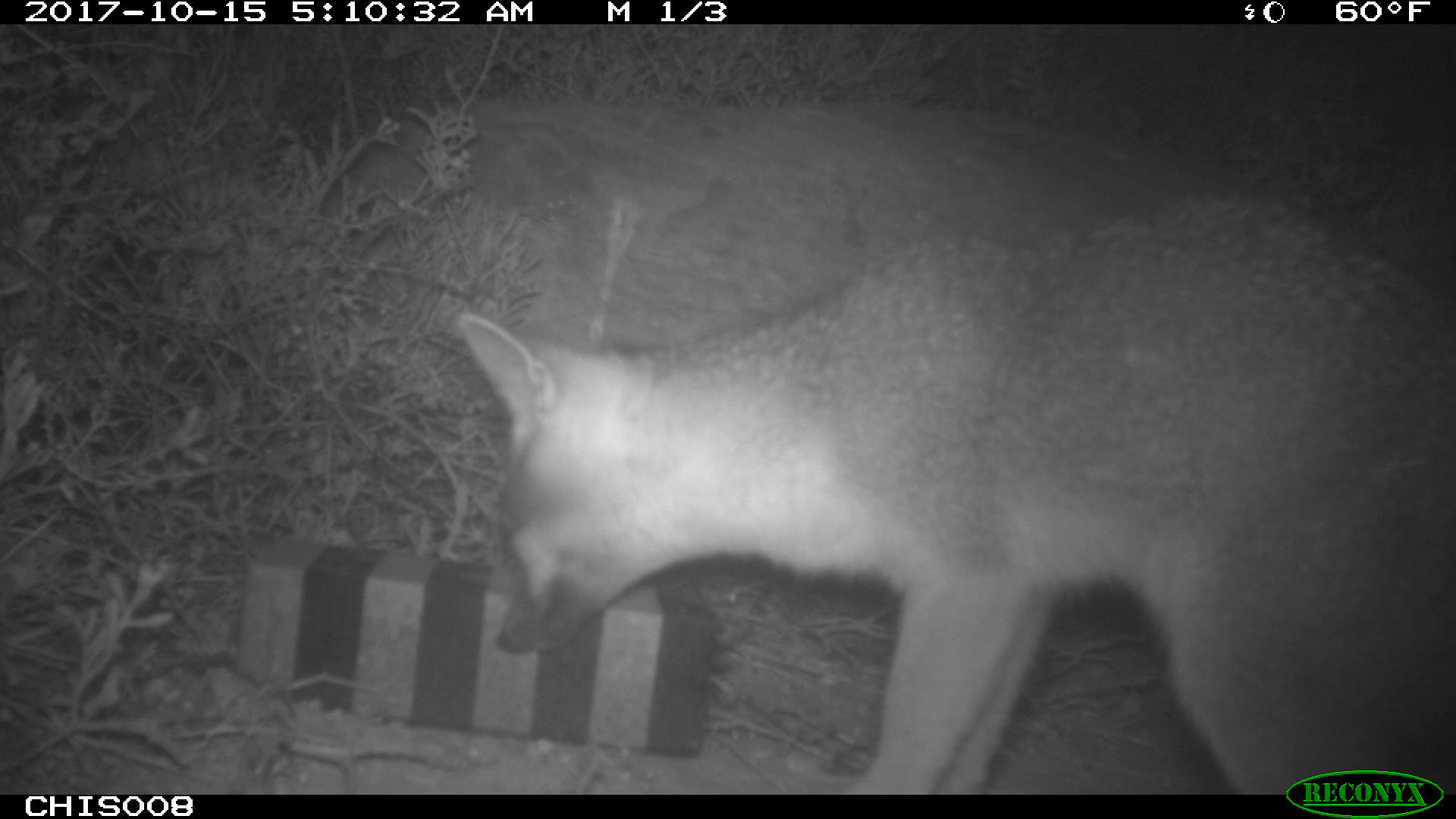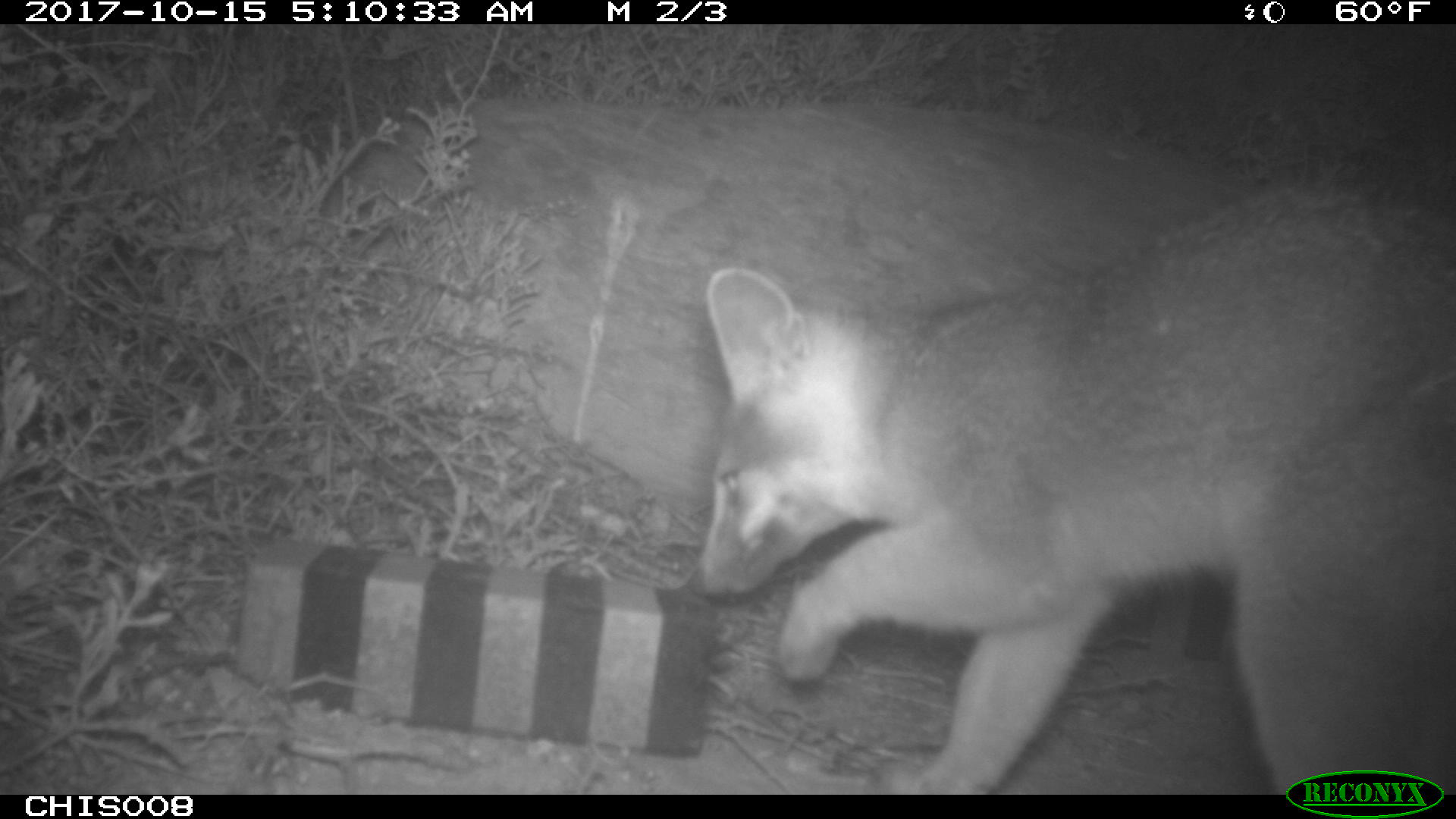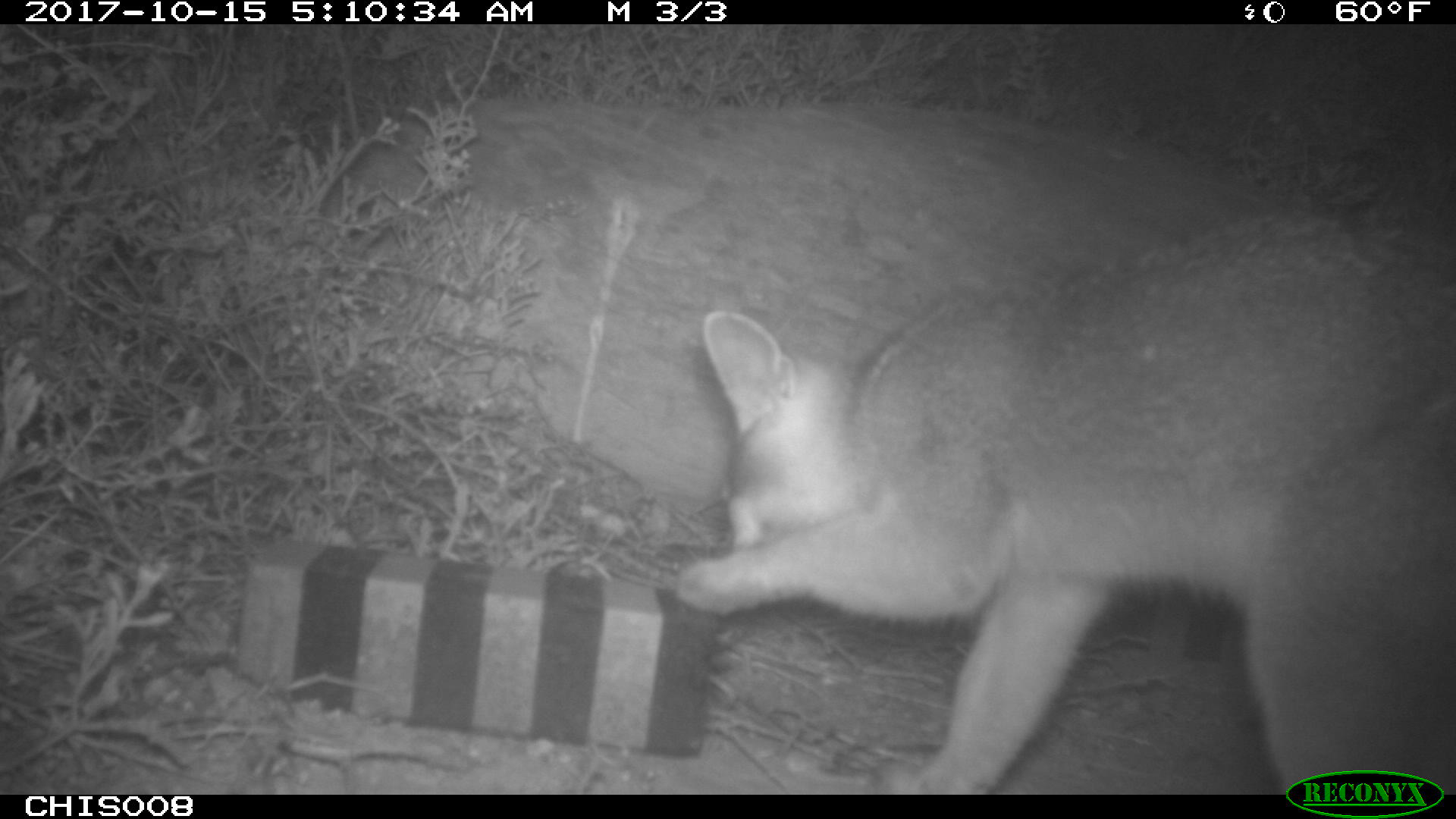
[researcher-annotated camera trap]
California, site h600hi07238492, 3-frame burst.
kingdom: Animalia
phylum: Chordata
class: Mammalia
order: Carnivora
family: Canidae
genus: Urocyon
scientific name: Urocyon littoralis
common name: island fox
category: fox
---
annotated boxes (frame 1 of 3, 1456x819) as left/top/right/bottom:
fox: 459/194/1455/795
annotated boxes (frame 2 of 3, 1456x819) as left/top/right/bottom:
fox: 694/179/1455/792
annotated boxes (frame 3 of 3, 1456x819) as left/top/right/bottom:
fox: 677/213/1455/795